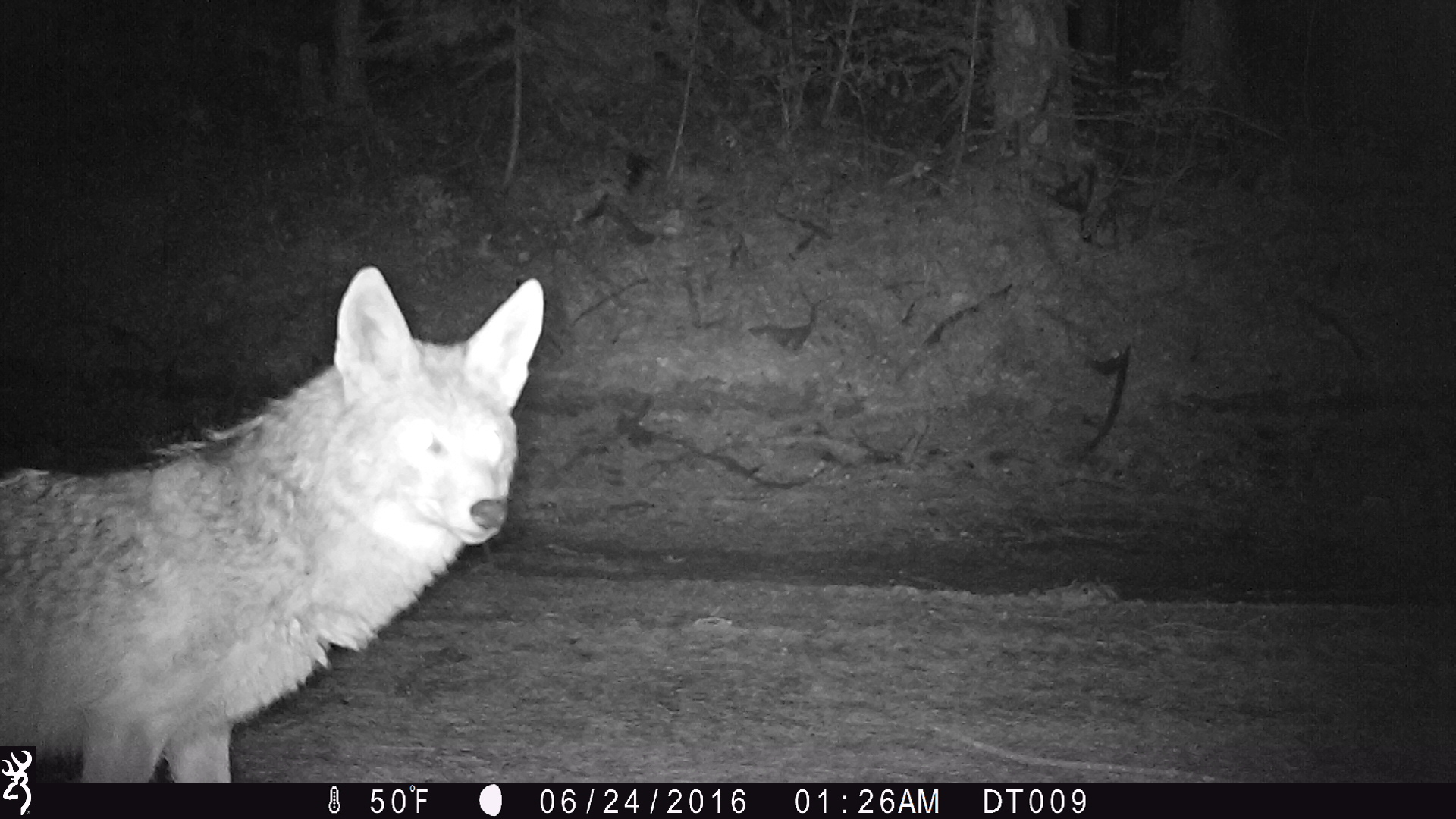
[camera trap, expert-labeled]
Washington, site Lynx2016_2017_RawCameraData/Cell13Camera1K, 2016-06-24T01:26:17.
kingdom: Animalia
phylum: Chordata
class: Mammalia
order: Carnivora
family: Canidae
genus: Canis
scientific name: Canis latrans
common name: coyote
Canis latrans (coyote). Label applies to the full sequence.